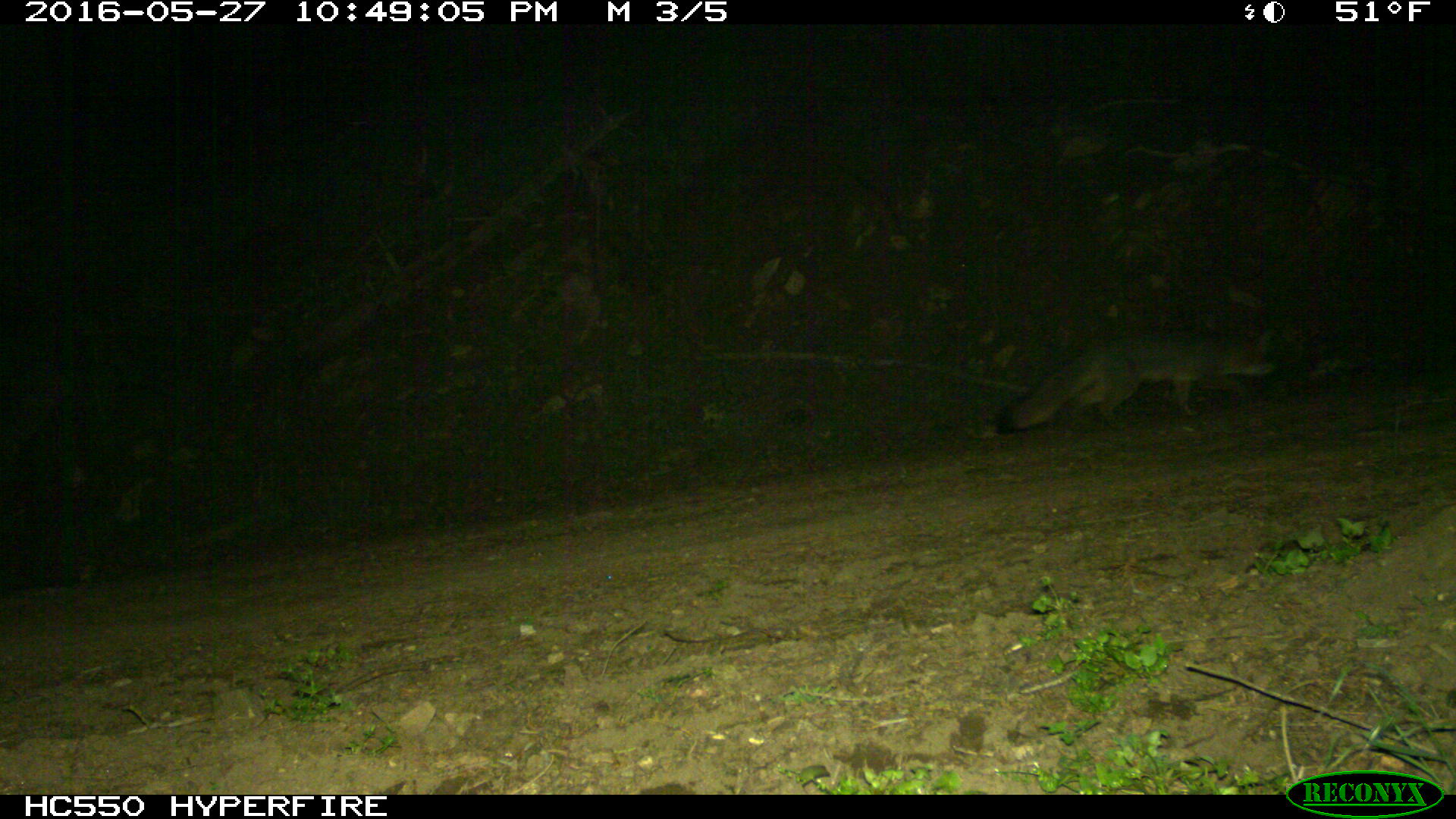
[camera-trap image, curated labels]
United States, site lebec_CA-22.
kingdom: Animalia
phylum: Chordata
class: Mammalia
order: Carnivora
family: Canidae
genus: Urocyon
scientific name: Urocyon cinereoargenteus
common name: gray fox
Urocyon cinereoargenteus (gray fox).